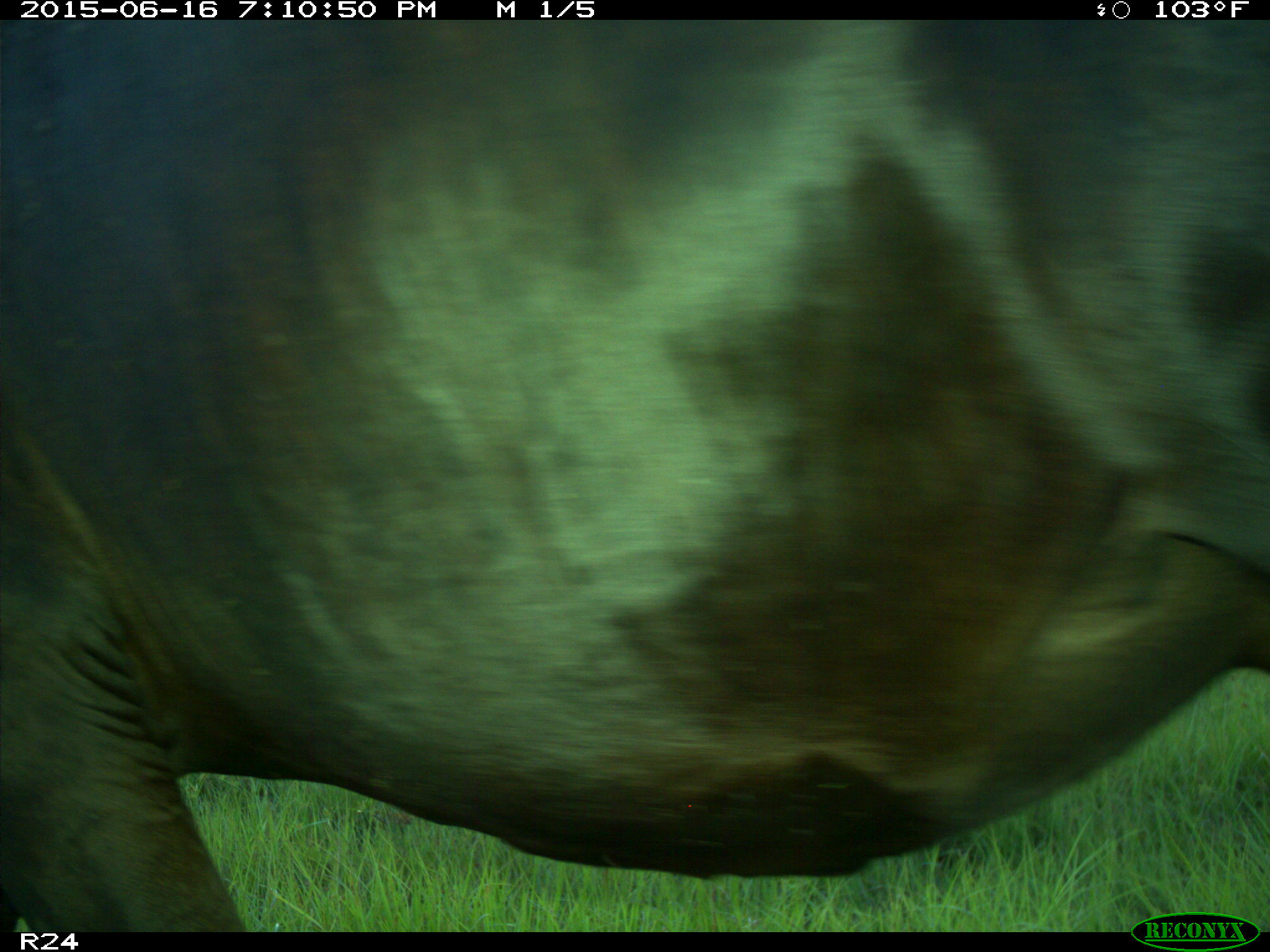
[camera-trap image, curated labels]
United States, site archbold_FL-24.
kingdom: Animalia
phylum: Chordata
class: Mammalia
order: Artiodactyla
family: Bovidae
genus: Bos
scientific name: Bos taurus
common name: domestic cow